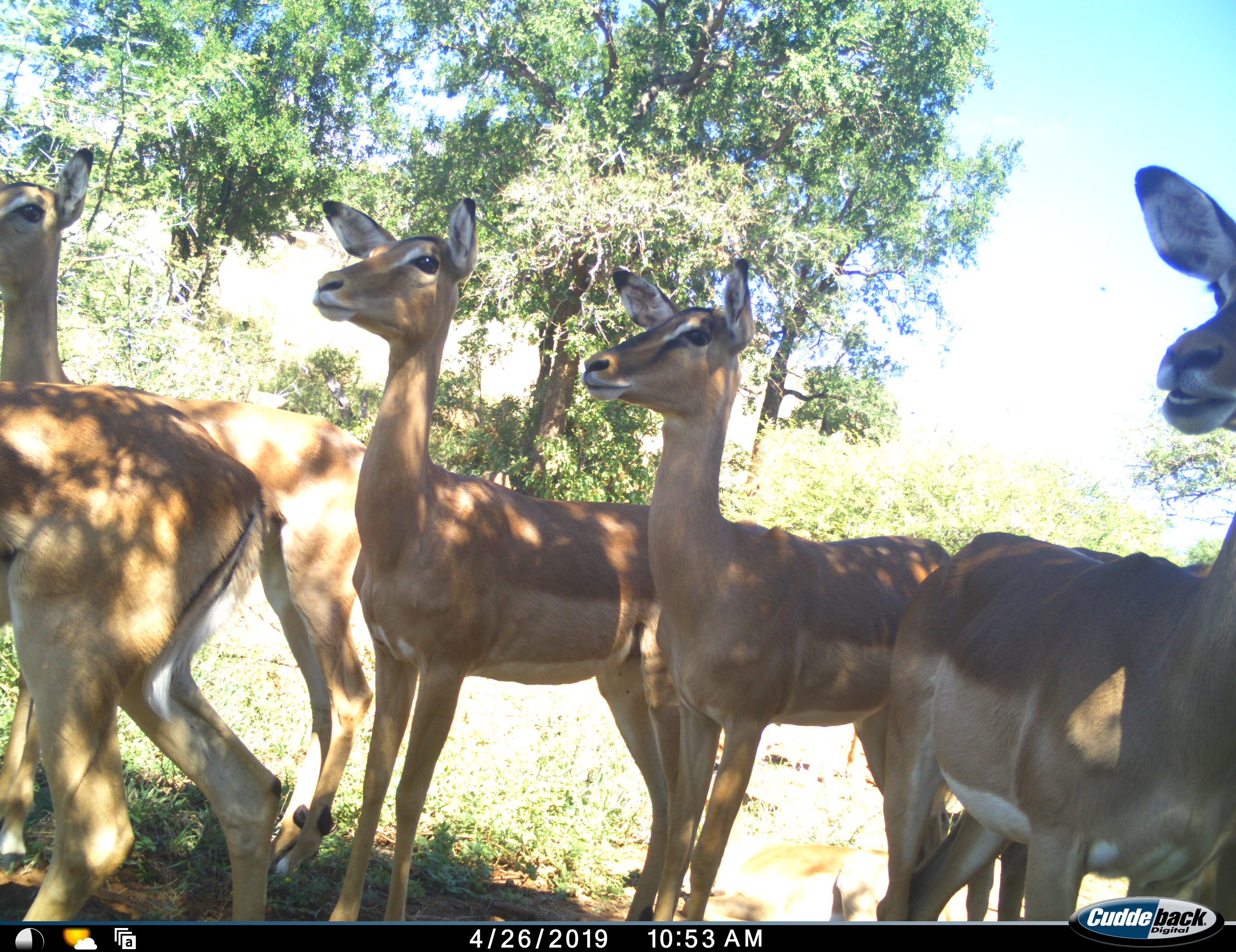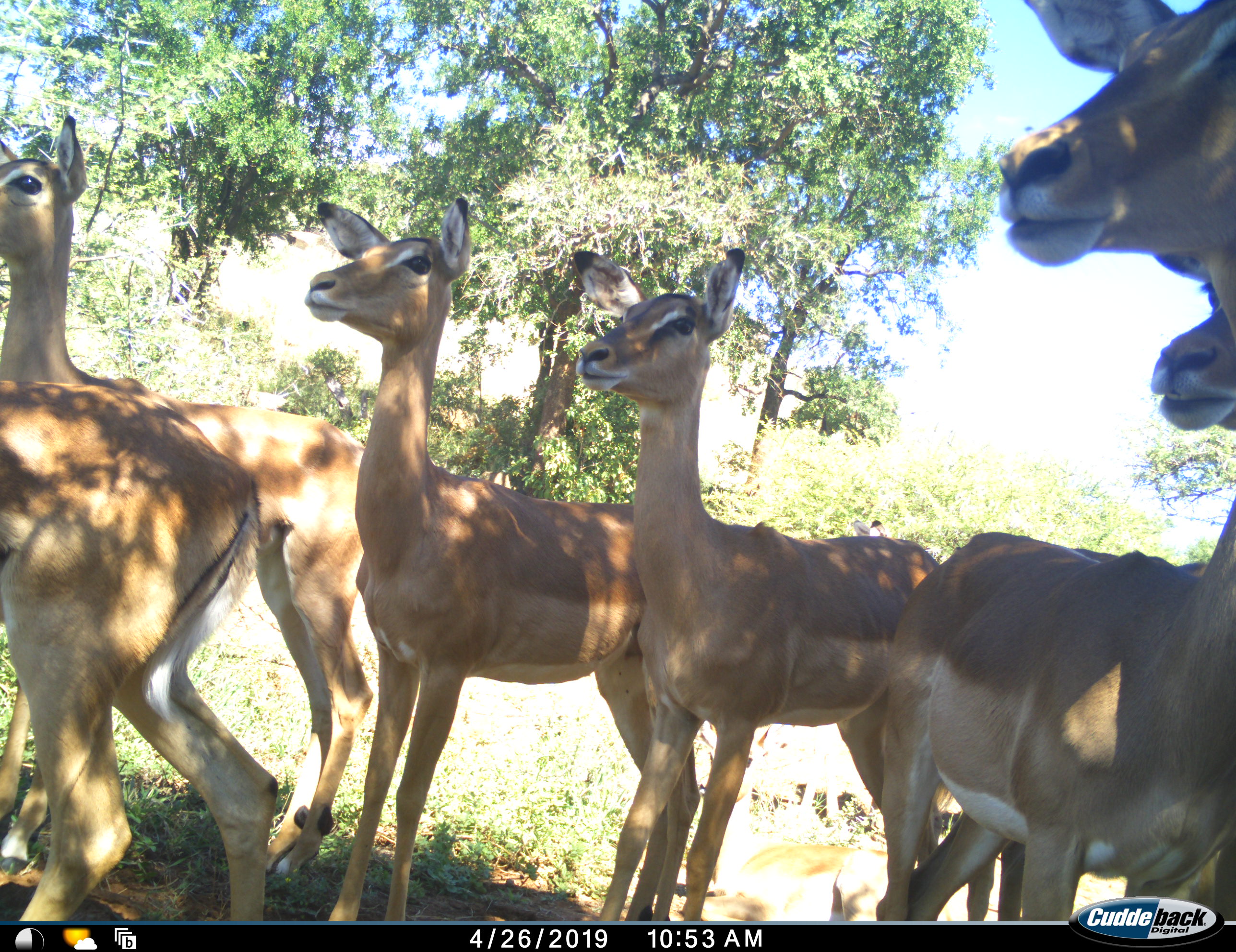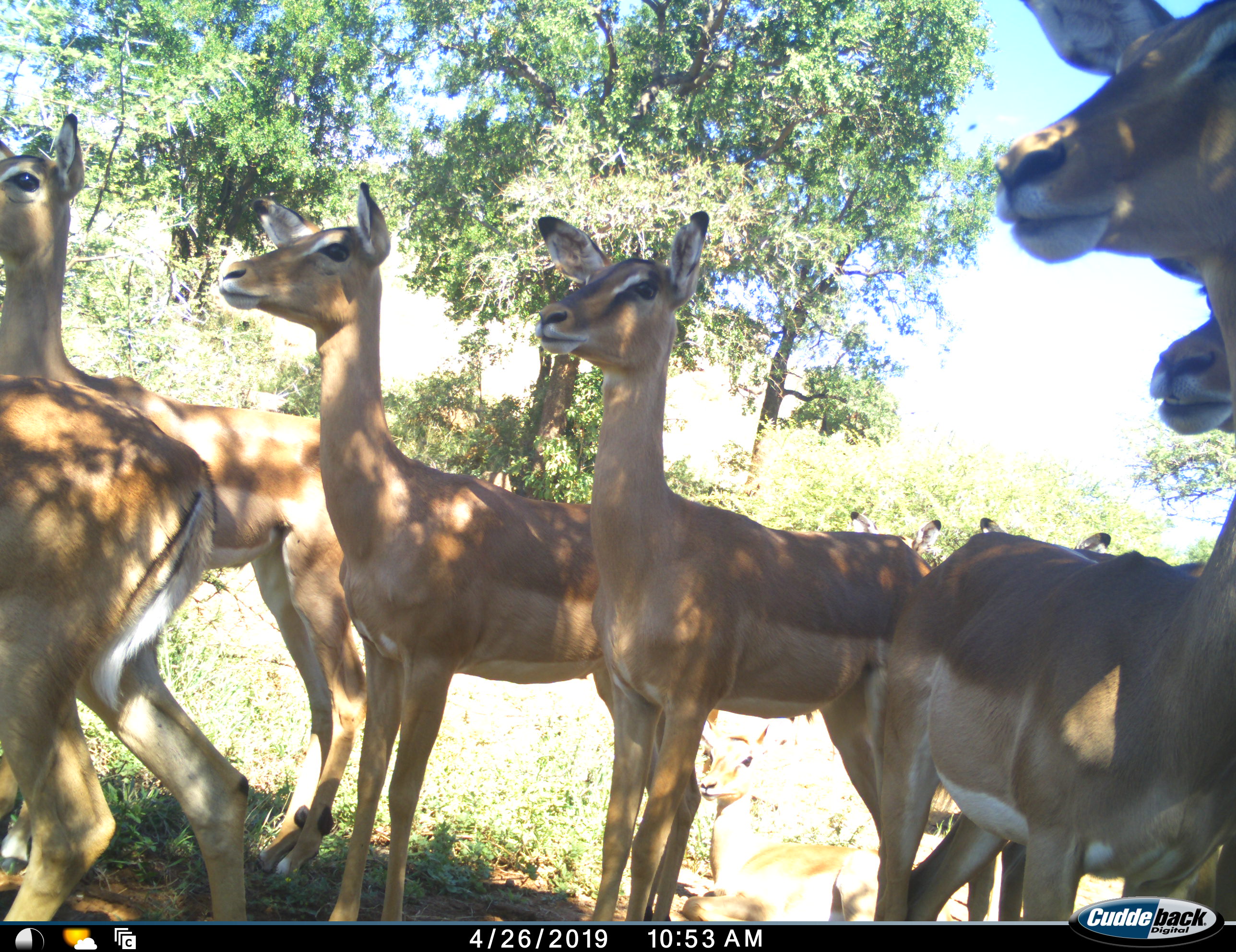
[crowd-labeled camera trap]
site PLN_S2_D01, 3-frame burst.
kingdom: Animalia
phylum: Chordata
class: Mammalia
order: Artiodactyla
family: Bovidae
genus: Aepyceros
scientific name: Aepyceros melampus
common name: impala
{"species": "impala (Aepyceros melampus)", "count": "8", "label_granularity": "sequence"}